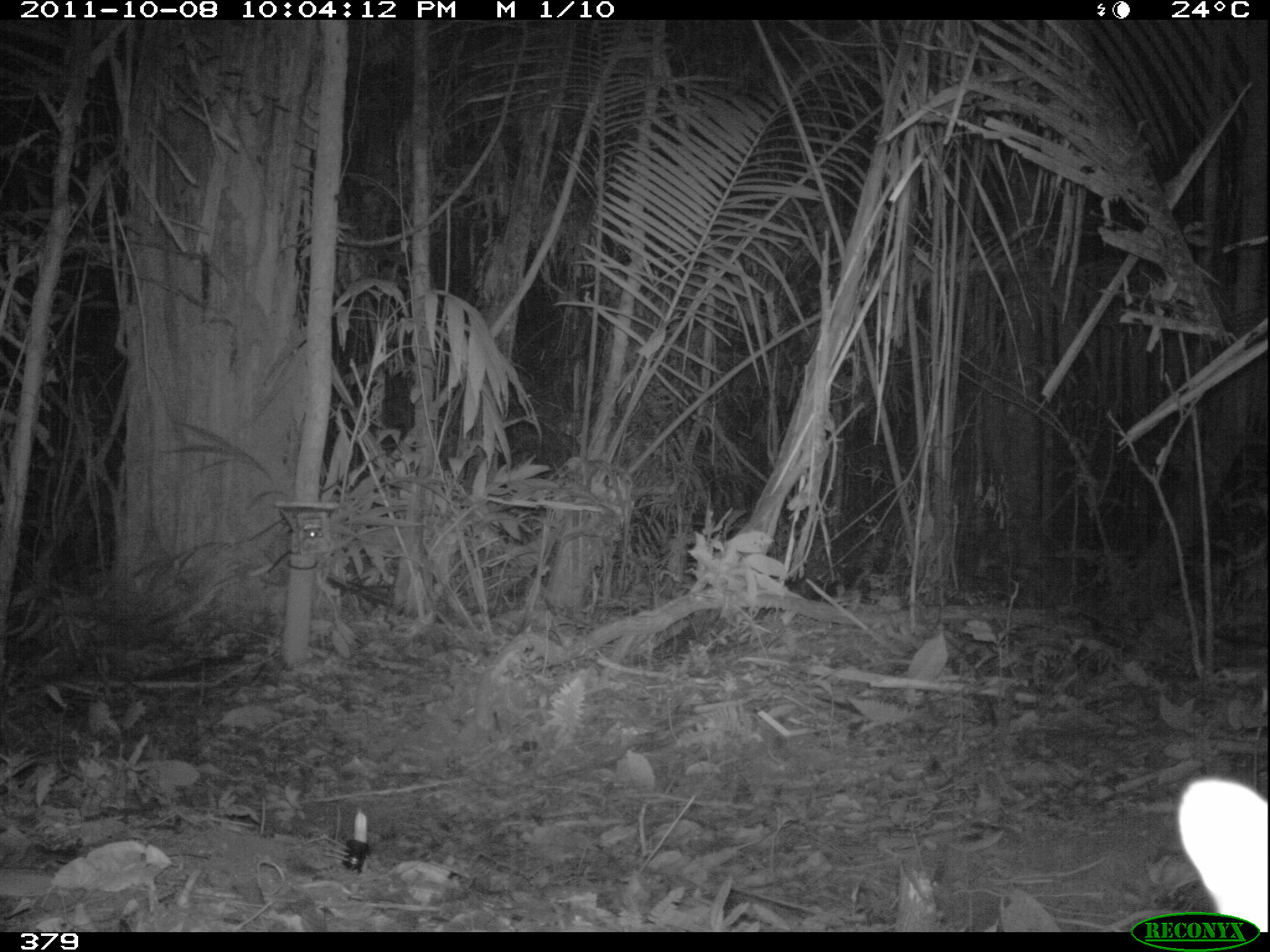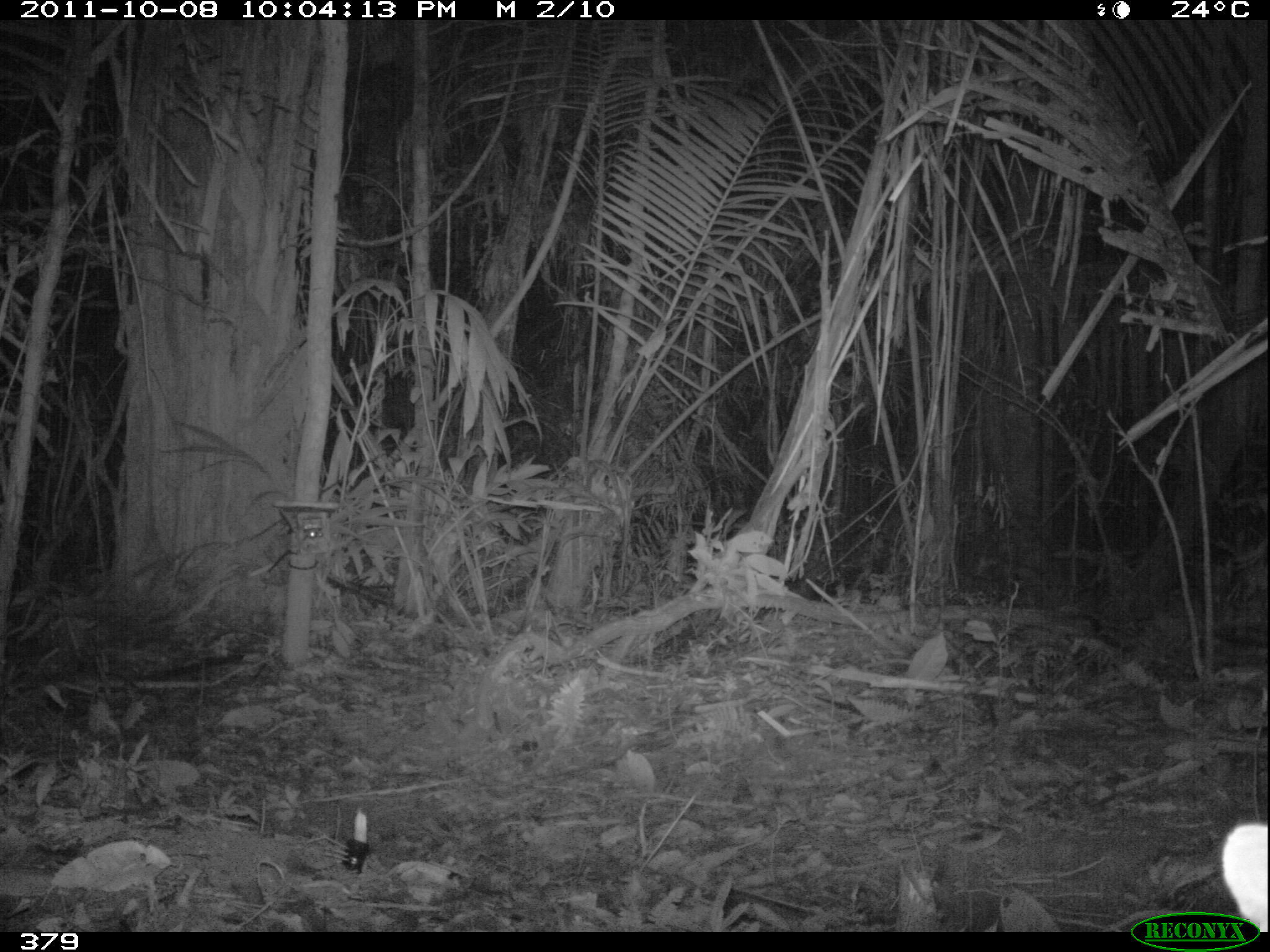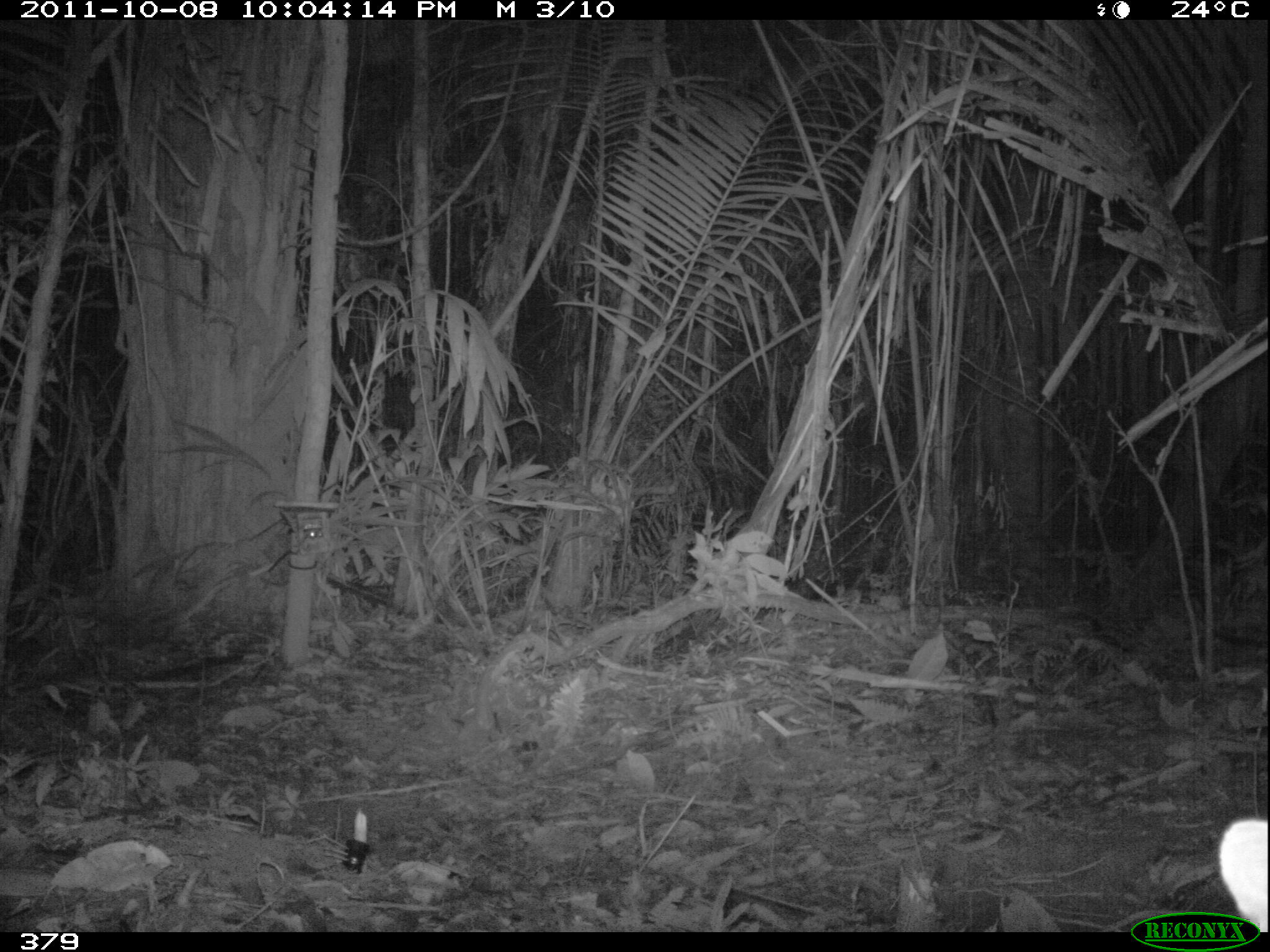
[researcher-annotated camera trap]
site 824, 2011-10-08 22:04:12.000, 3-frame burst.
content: unidentified animal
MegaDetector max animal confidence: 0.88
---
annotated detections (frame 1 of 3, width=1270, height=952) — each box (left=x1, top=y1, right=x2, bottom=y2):
unknown: (left=1177, top=774, right=1268, bottom=932)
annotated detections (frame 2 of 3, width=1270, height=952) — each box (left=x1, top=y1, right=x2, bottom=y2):
unknown: (left=1218, top=820, right=1269, bottom=932)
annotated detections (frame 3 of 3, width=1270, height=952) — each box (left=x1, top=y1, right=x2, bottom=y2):
unknown: (left=1218, top=820, right=1268, bottom=932)